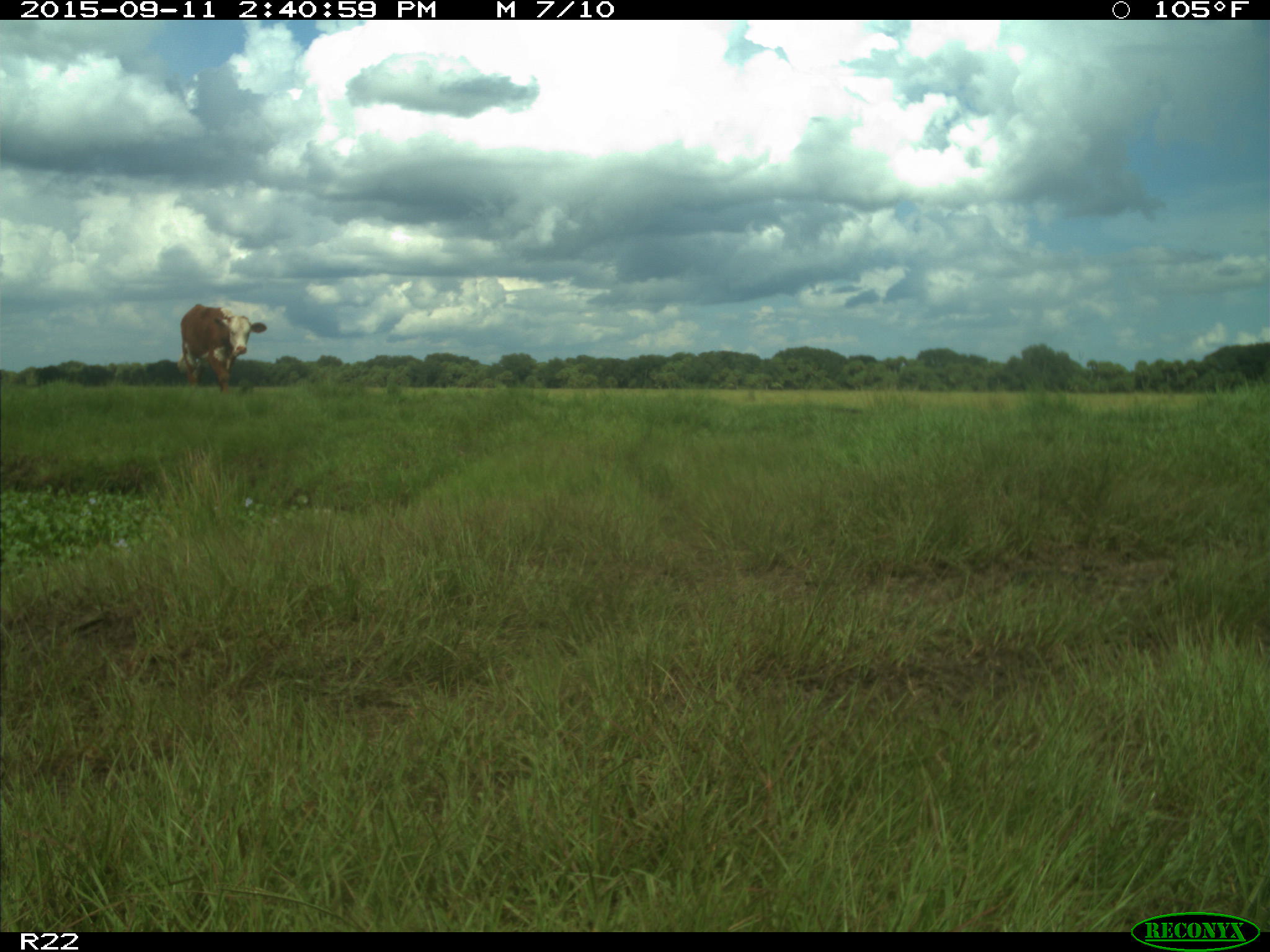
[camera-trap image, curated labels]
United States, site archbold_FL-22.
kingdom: Animalia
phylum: Chordata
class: Mammalia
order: Artiodactyla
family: Bovidae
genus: Bos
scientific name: Bos taurus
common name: domestic cow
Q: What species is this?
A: Bos taurus (domestic cow).